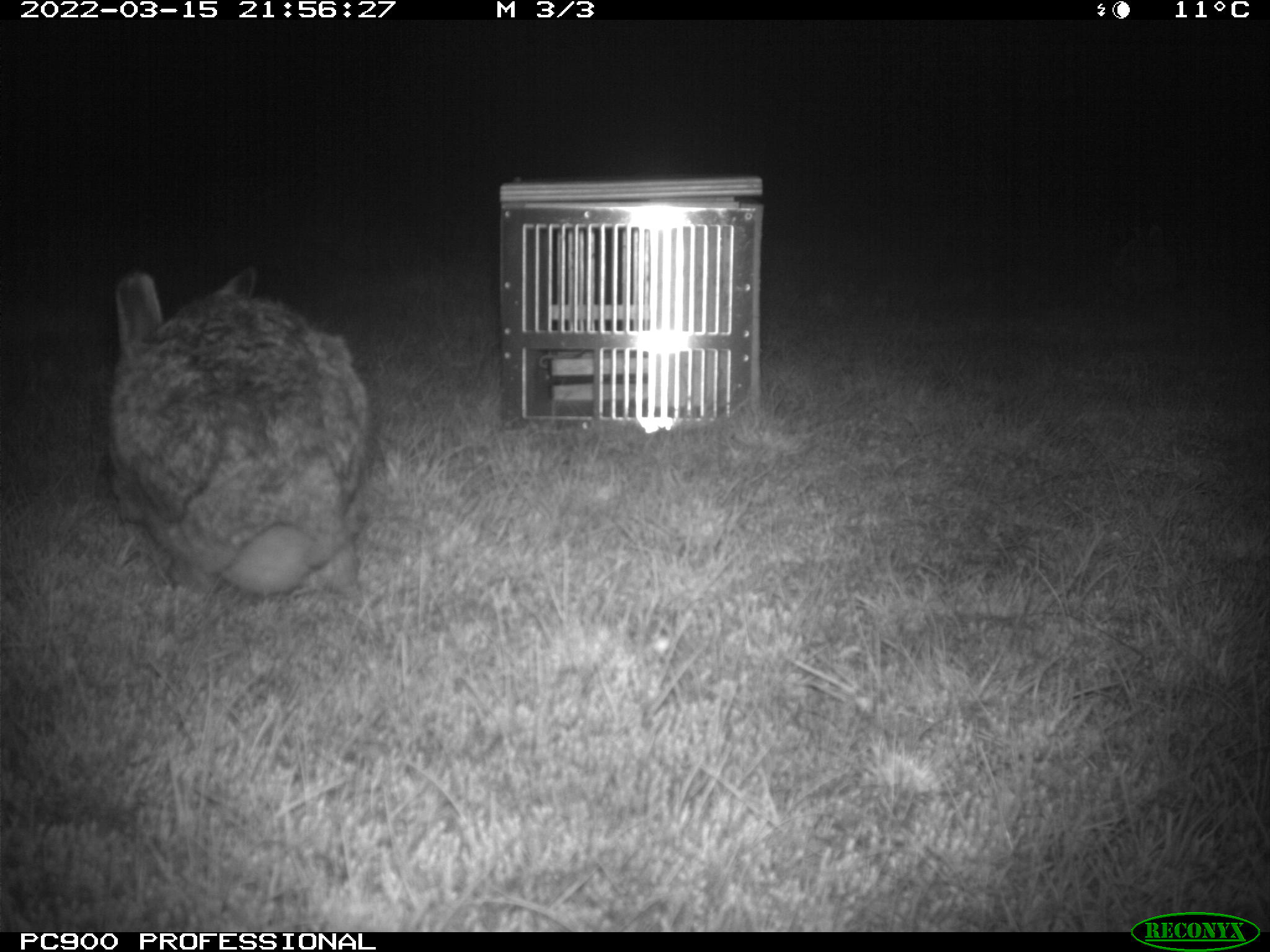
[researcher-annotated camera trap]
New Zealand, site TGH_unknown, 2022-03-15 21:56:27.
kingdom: Animalia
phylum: Chordata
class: Mammalia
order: Lagomorpha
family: Leporidae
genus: Lepus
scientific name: Lepus europaeus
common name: brown hare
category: hare